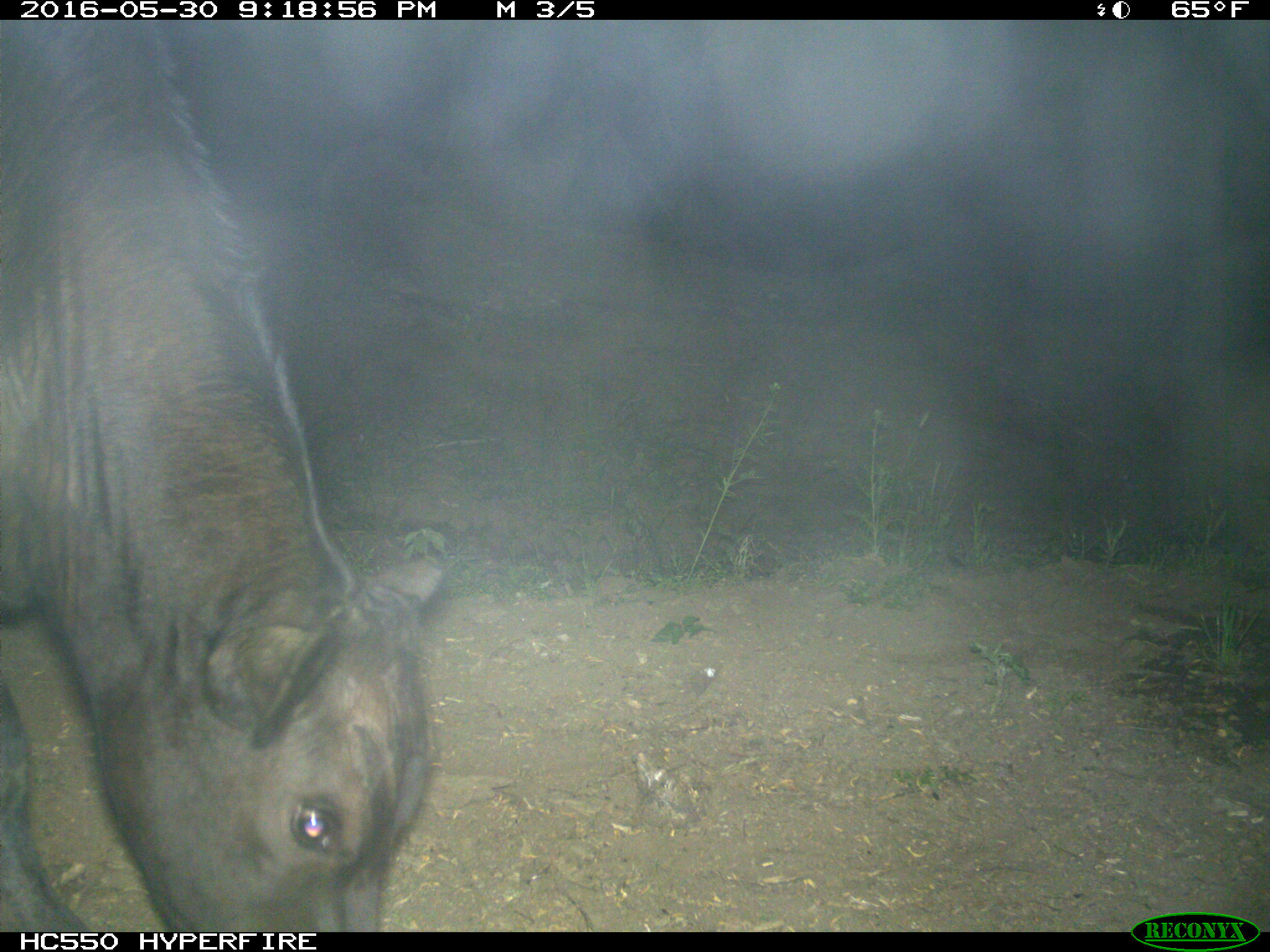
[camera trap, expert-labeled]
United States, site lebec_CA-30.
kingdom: Animalia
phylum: Chordata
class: Mammalia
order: Artiodactyla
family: Bovidae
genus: Bos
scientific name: Bos taurus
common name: domestic cow